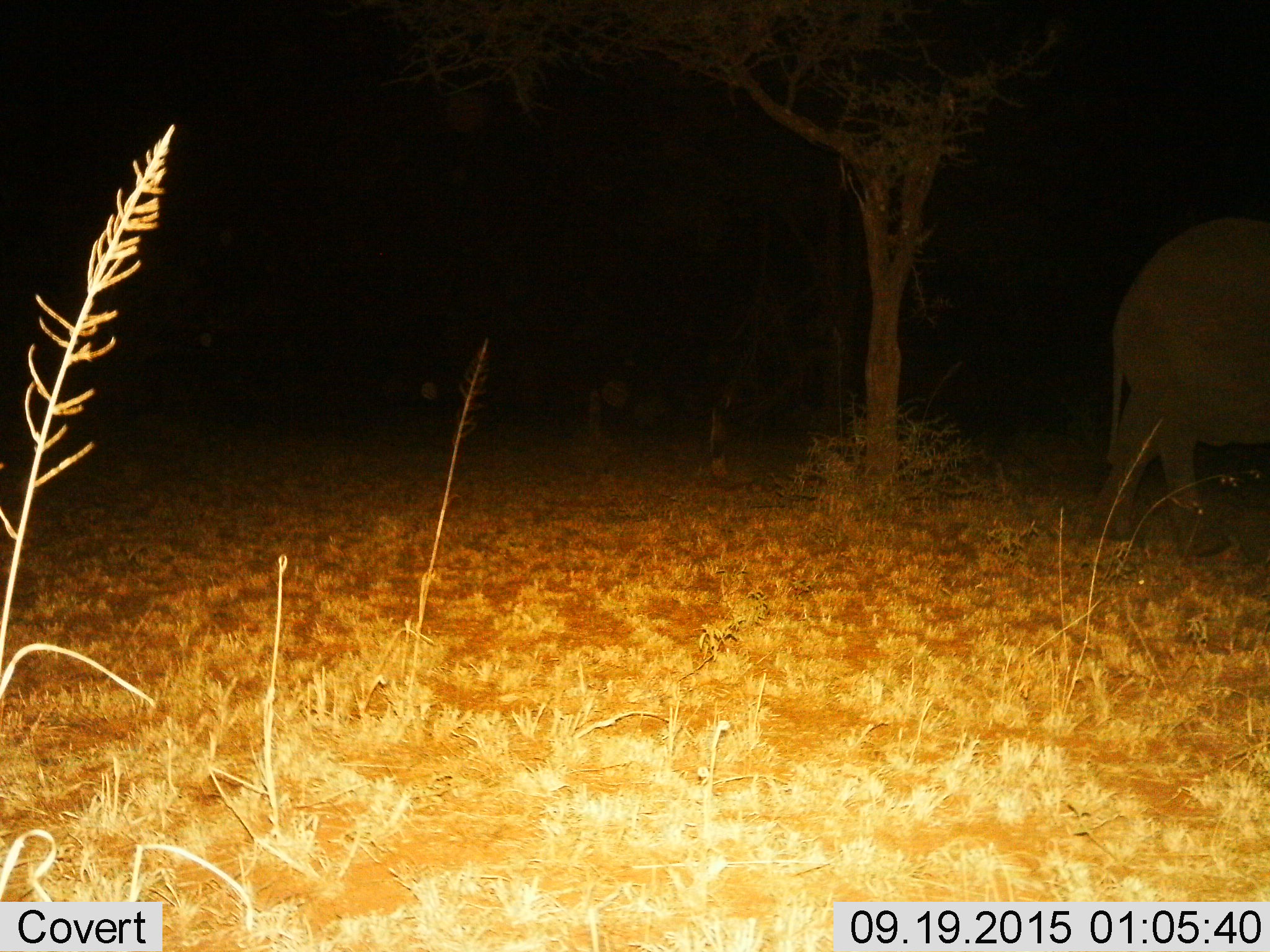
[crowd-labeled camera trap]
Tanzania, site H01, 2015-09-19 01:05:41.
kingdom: Animalia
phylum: Chordata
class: Mammalia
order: Proboscidea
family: Elephantidae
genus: Loxodonta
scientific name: Loxodonta africana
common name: african bush elephant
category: elephant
Elephant (african bush elephant) (Loxodonta africana), count 1. Behavior (volunteer vote fractions): standing 22%, resting 0%, moving 78%, interacting 0%. Young present (vote fraction): 0%. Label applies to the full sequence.